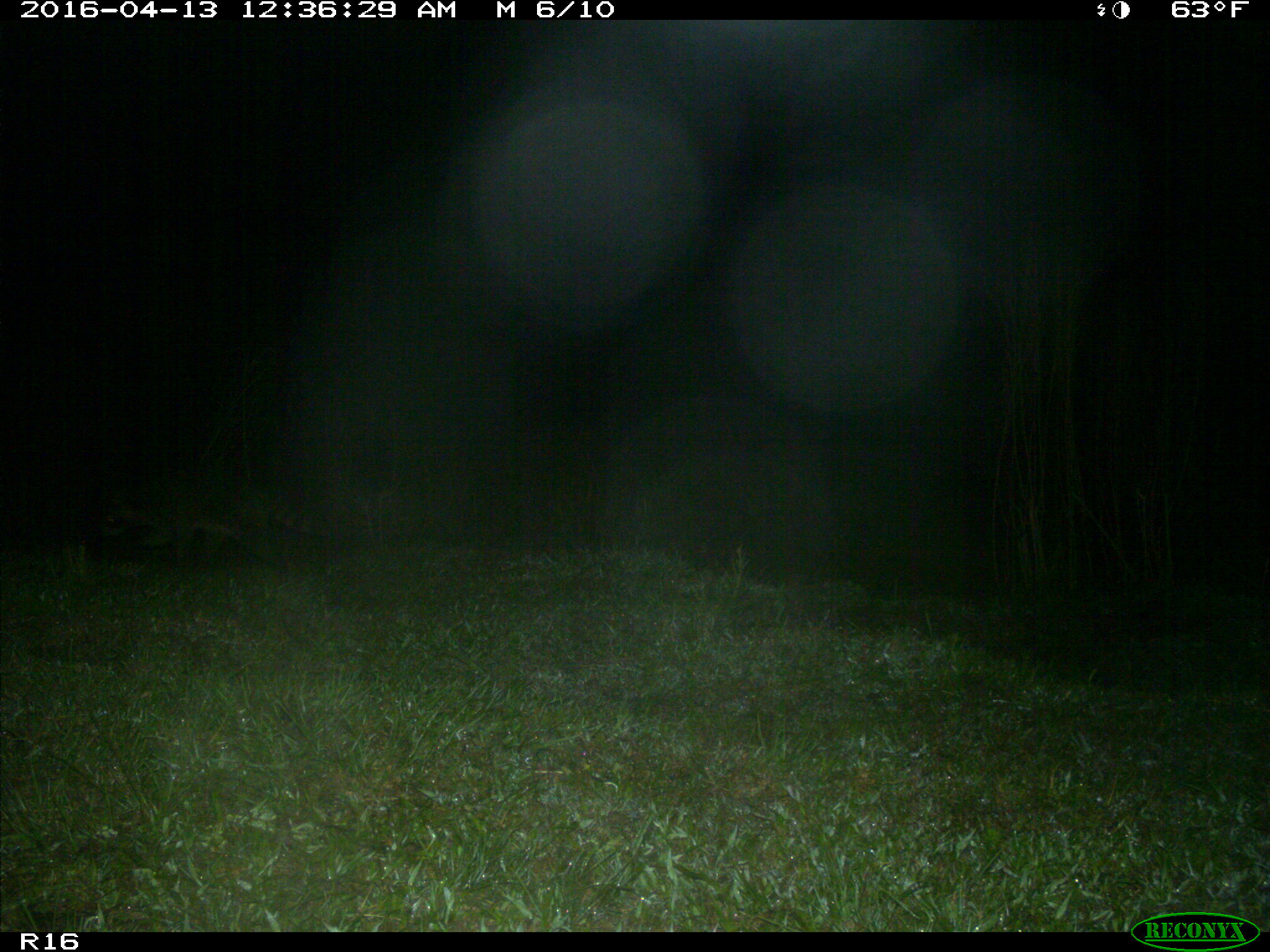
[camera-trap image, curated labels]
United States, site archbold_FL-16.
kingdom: Animalia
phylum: Chordata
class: Mammalia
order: Carnivora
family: Procyonidae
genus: Procyon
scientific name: Procyon lotor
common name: common raccoon